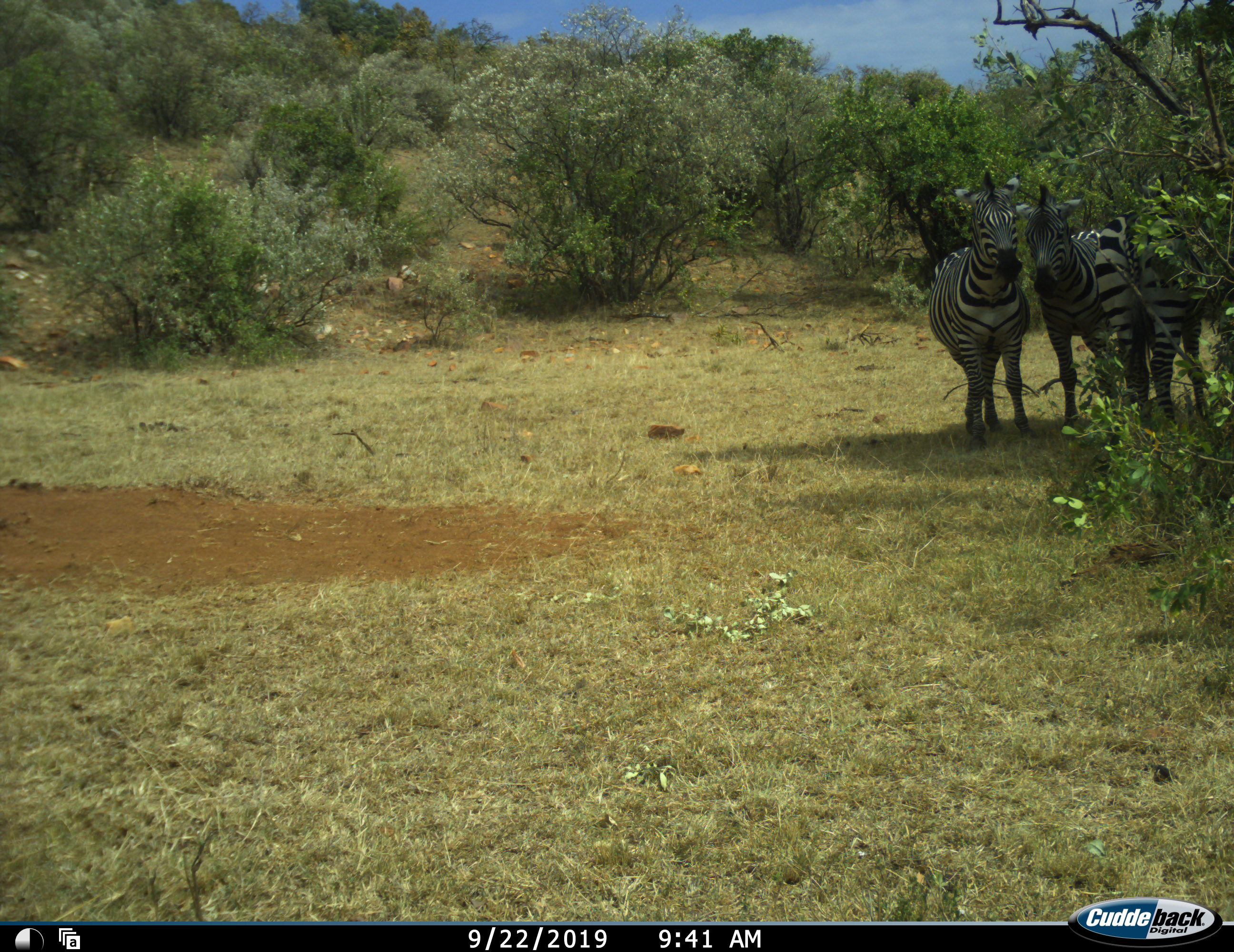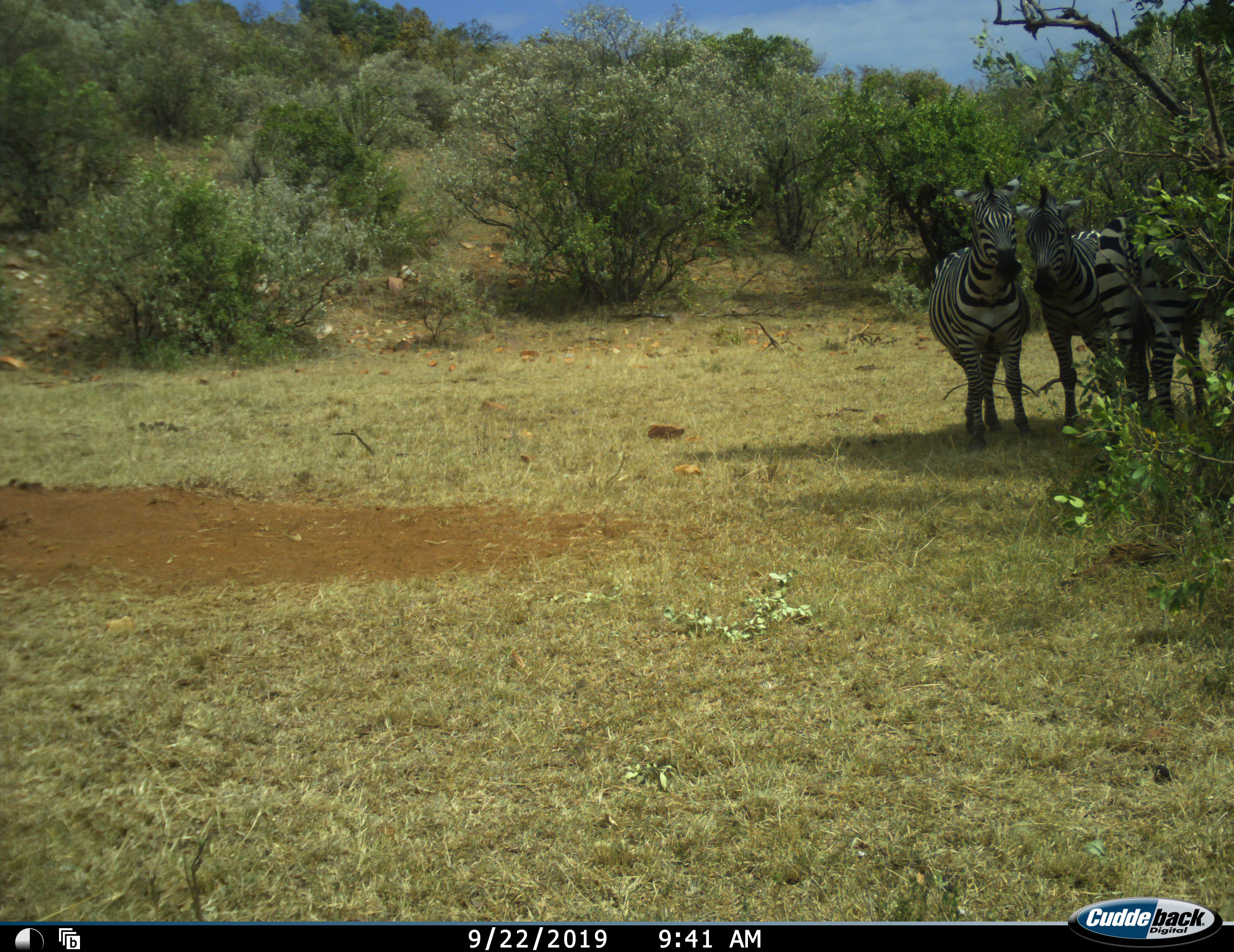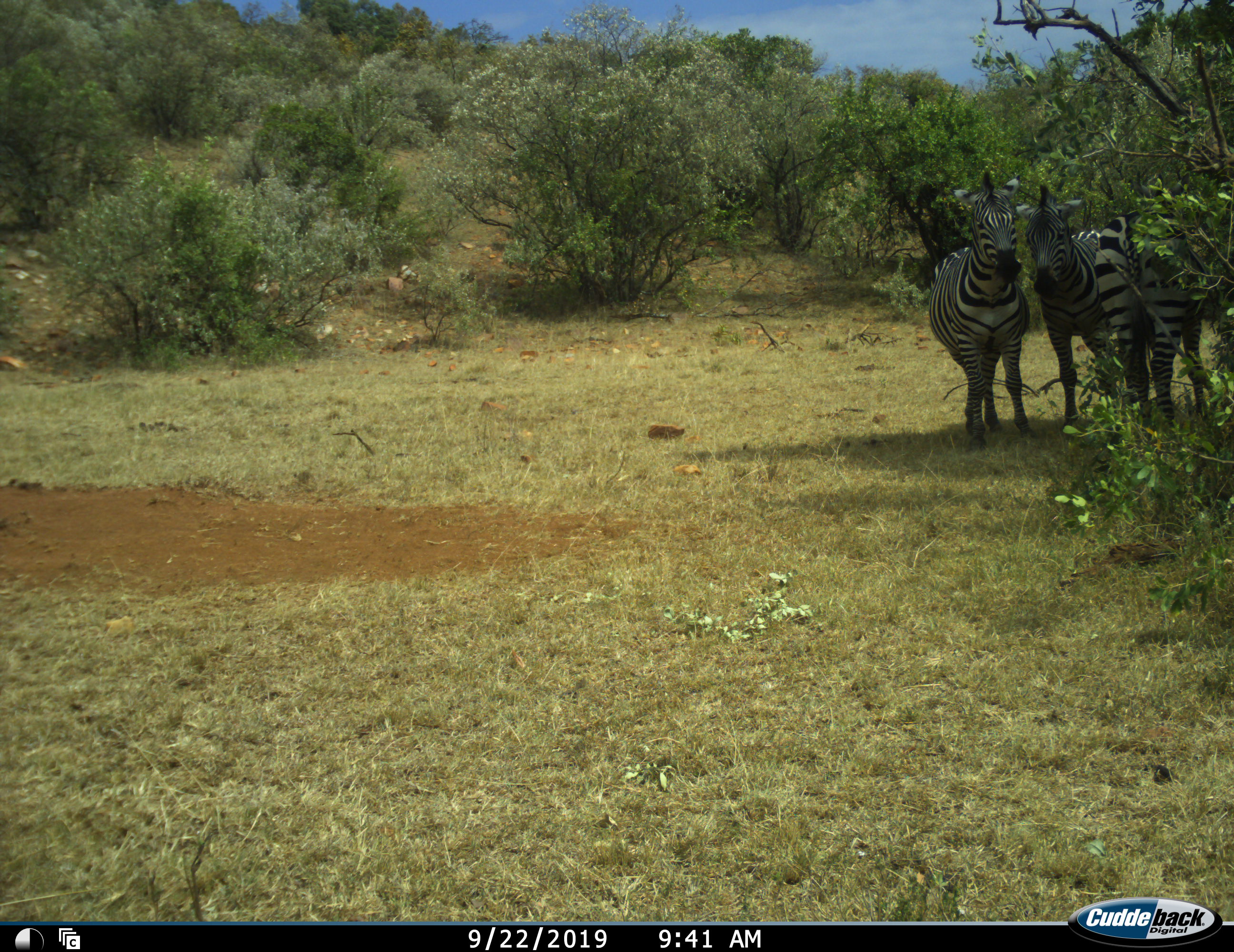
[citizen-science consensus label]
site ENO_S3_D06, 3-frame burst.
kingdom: Animalia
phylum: Chordata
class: Mammalia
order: Perissodactyla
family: Equidae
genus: Equus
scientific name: Equus quagga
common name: plains zebra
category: zebraplains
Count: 3.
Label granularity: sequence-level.